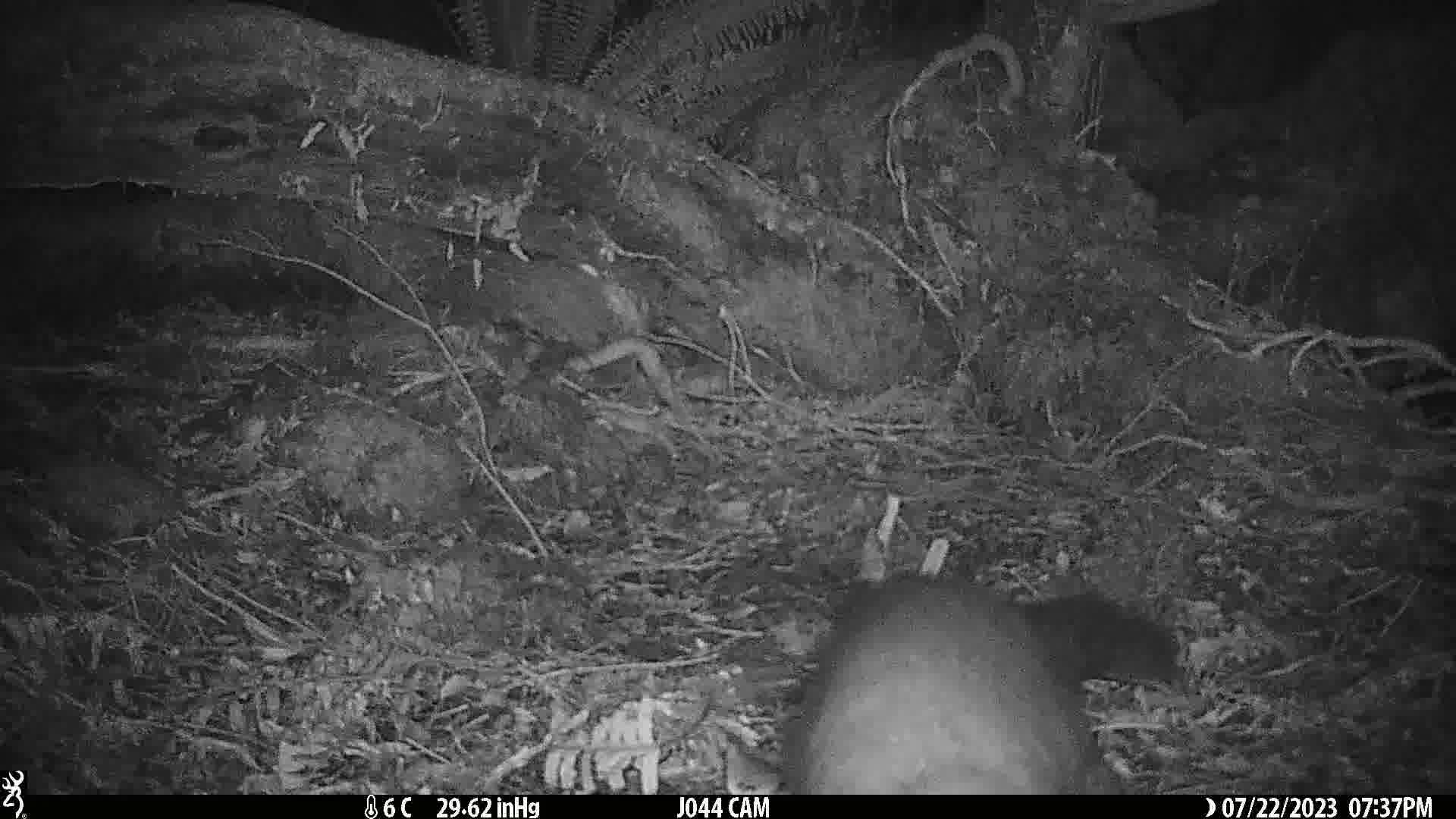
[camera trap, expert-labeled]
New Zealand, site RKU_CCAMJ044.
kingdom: Animalia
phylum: Chordata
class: Mammalia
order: Diprotodontia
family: Phalangeridae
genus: Trichosurus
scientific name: Trichosurus vulpecula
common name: common brushtail possum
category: possum